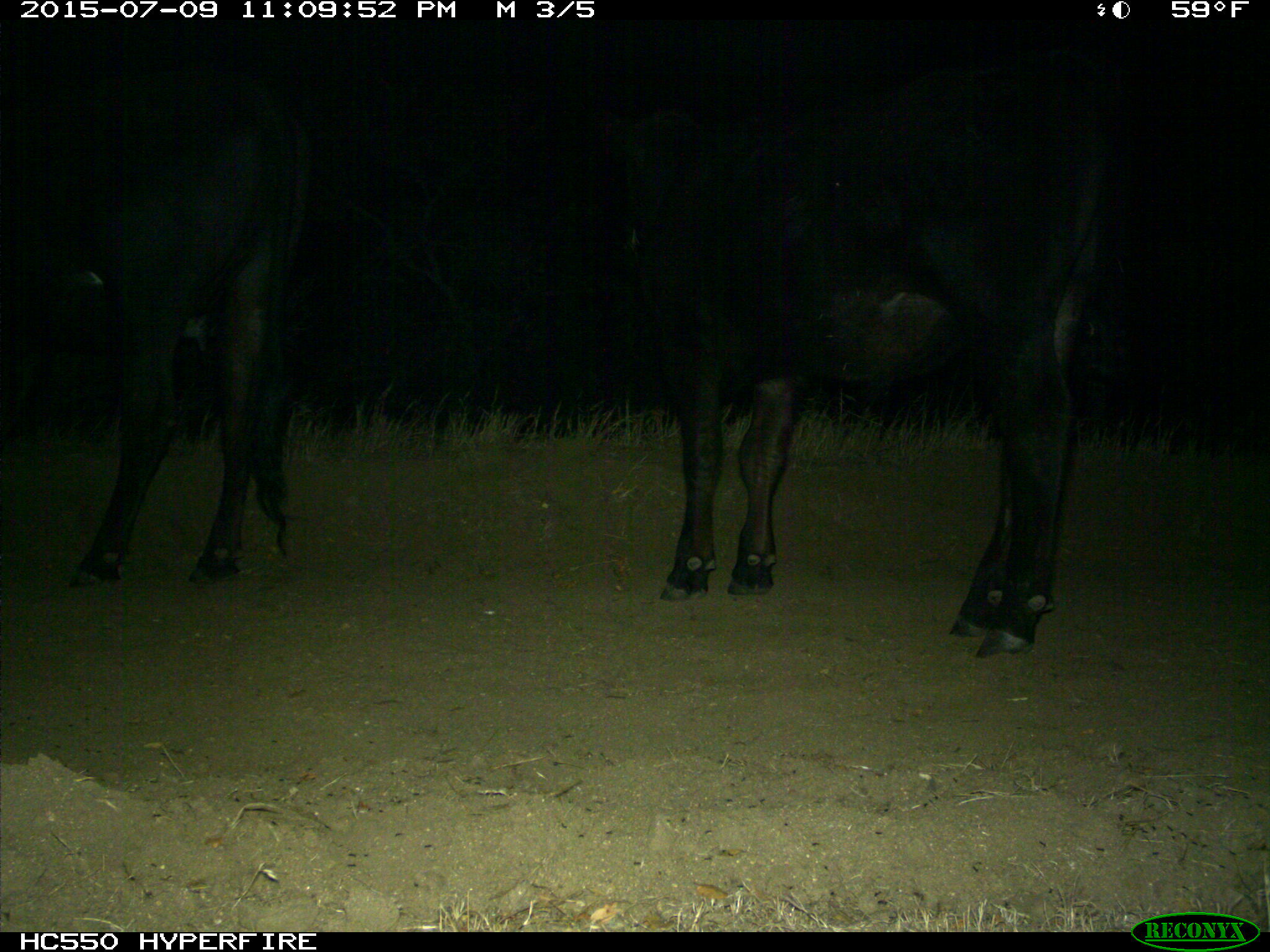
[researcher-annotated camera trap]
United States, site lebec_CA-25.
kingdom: Animalia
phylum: Chordata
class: Mammalia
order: Artiodactyla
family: Bovidae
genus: Bos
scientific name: Bos taurus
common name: domestic cow